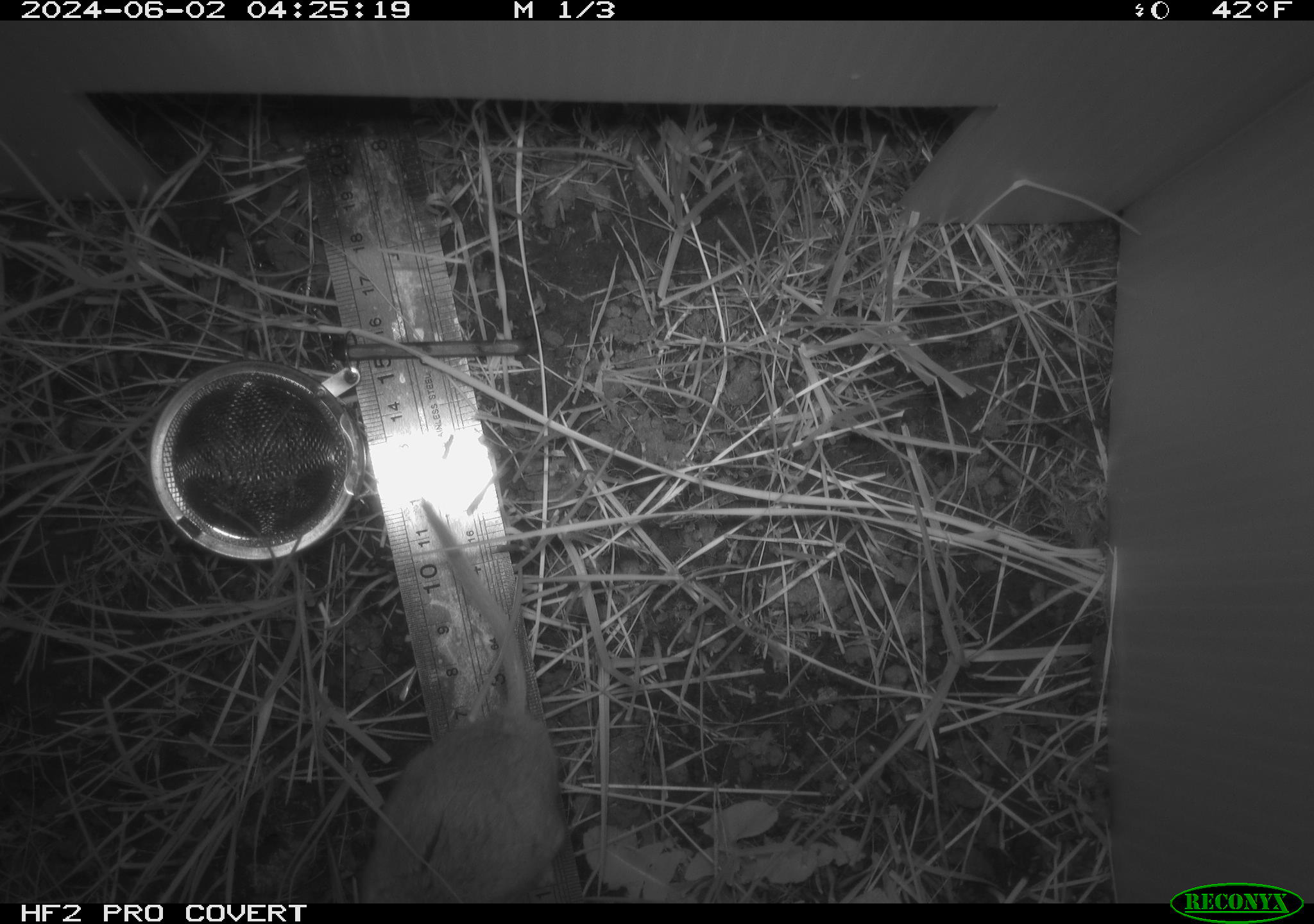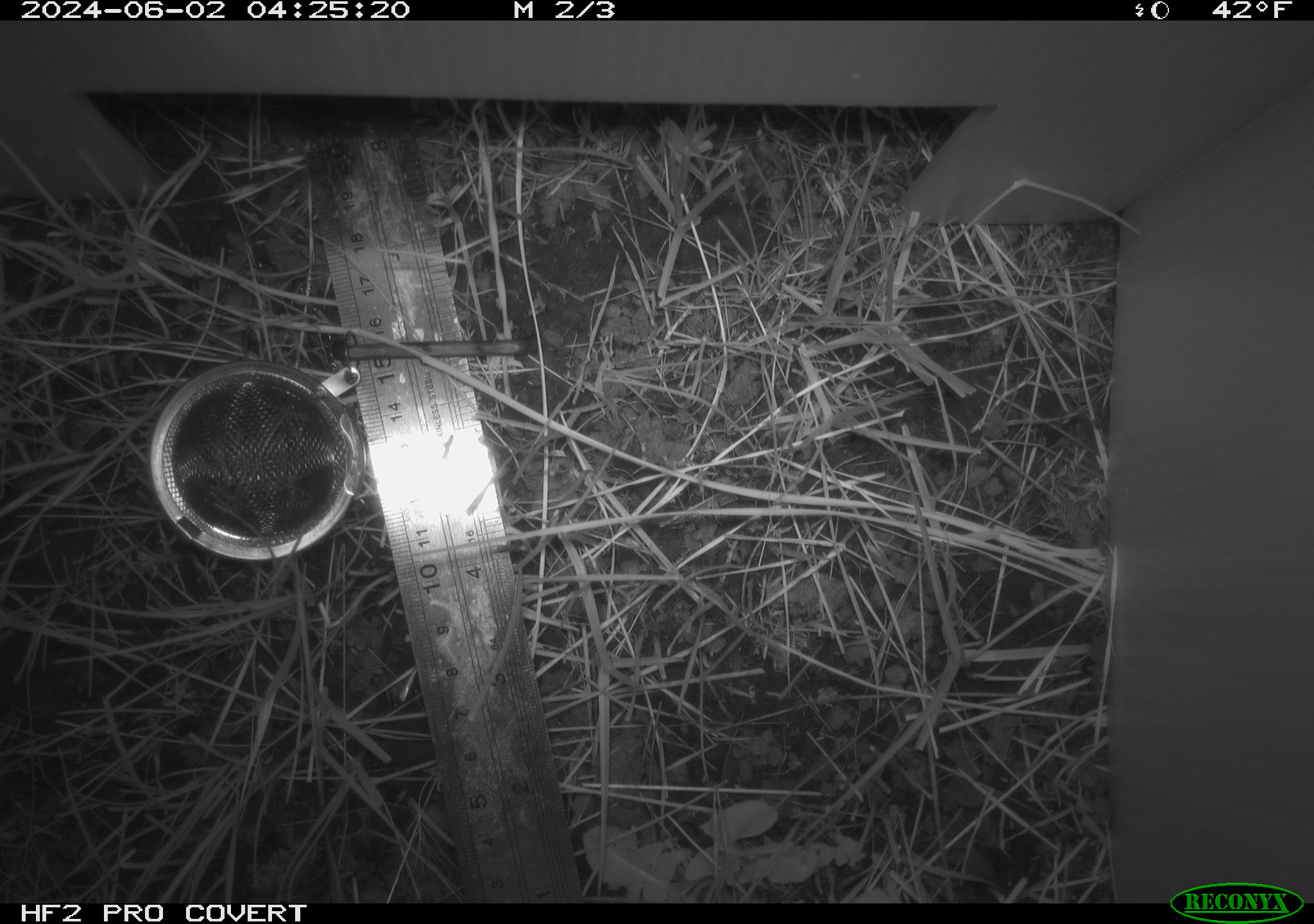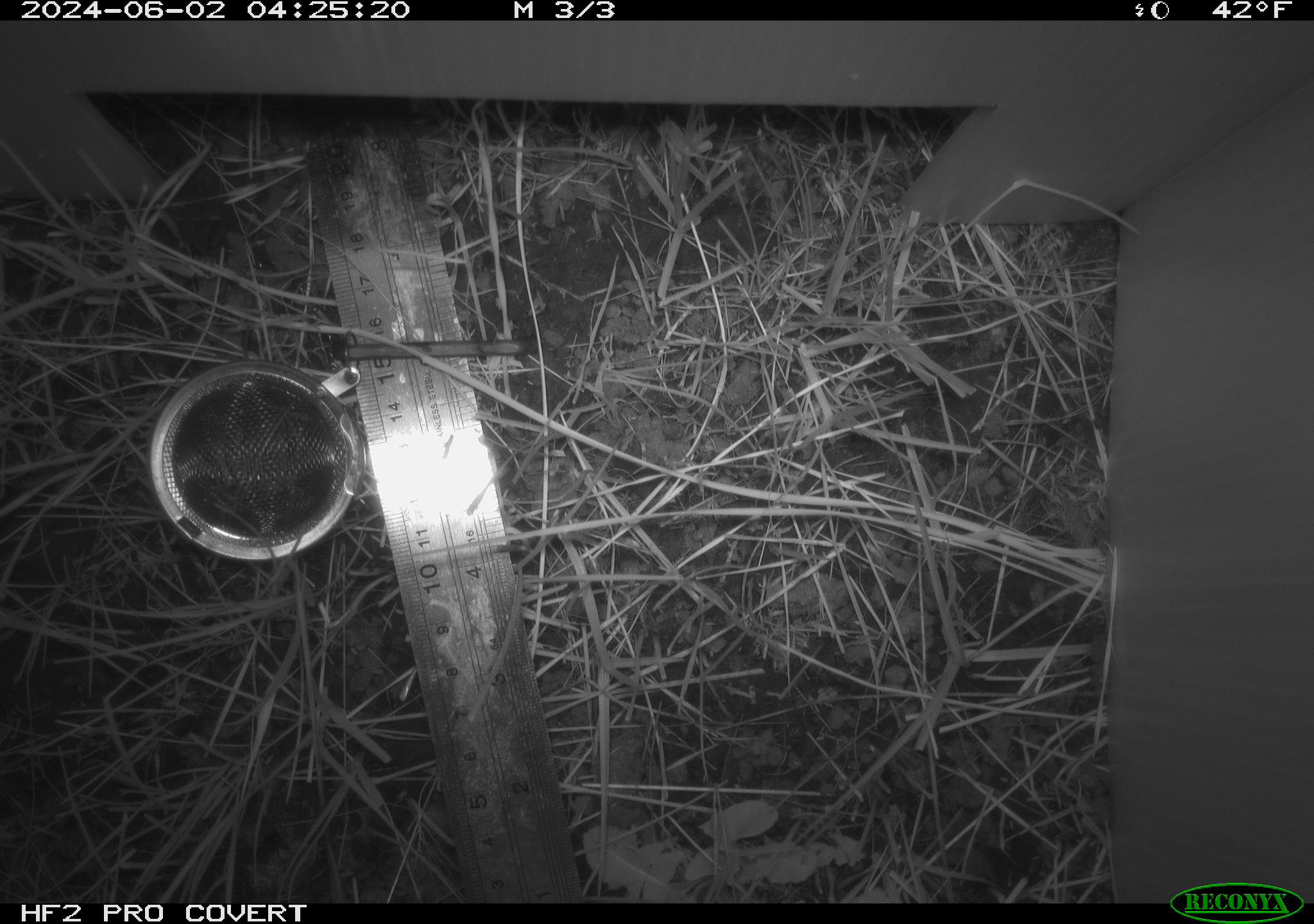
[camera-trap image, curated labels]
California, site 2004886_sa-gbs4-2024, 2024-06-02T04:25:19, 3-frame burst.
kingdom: Animalia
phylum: Chordata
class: Mammalia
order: Rodentia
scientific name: Rodentia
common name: mouse species